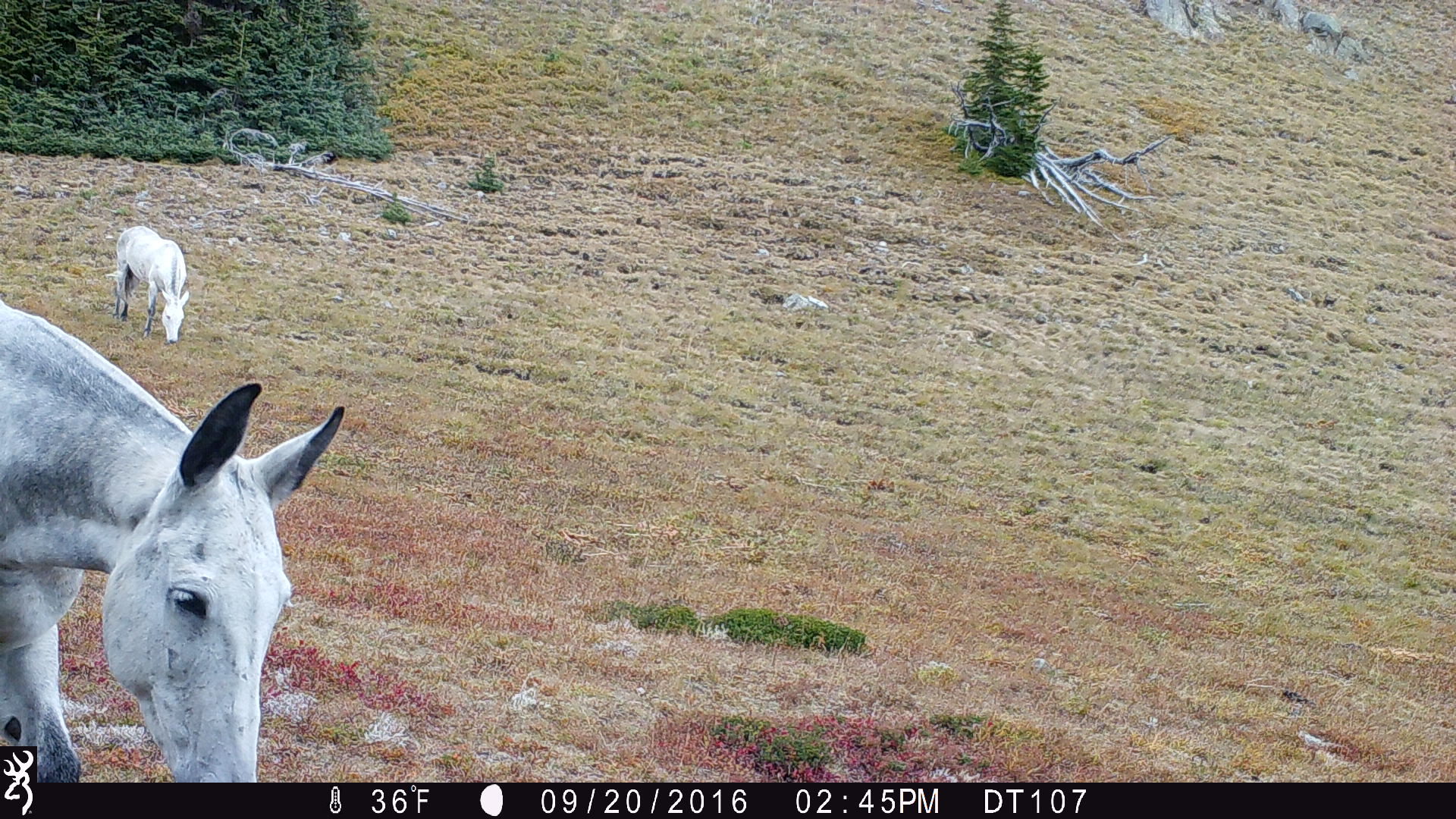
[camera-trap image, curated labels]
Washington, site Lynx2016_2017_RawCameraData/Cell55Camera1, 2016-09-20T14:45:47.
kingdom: Animalia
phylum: Chordata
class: Mammalia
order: Perissodactyla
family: Equidae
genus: Equus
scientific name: Equus caballus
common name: domestic horse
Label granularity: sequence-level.